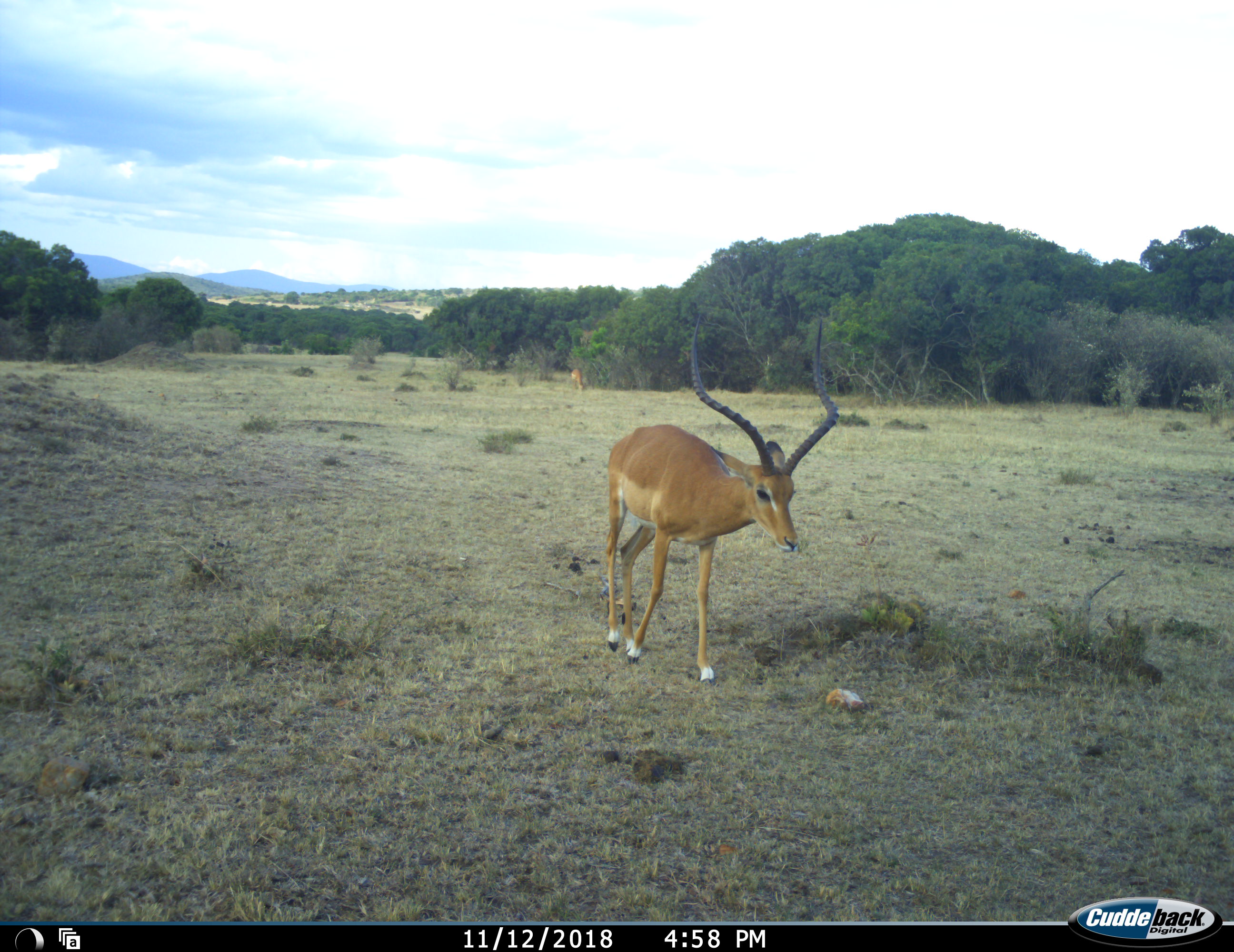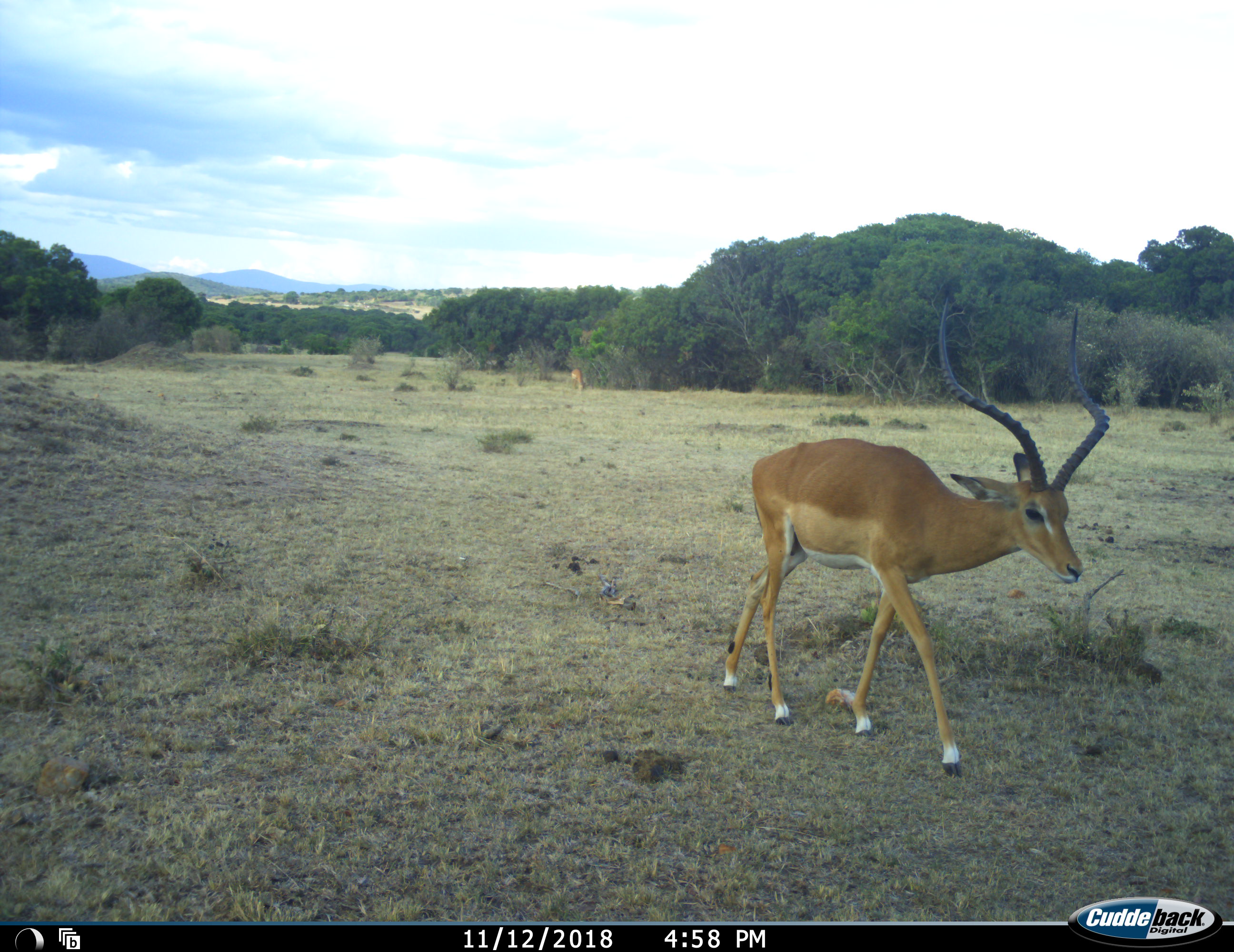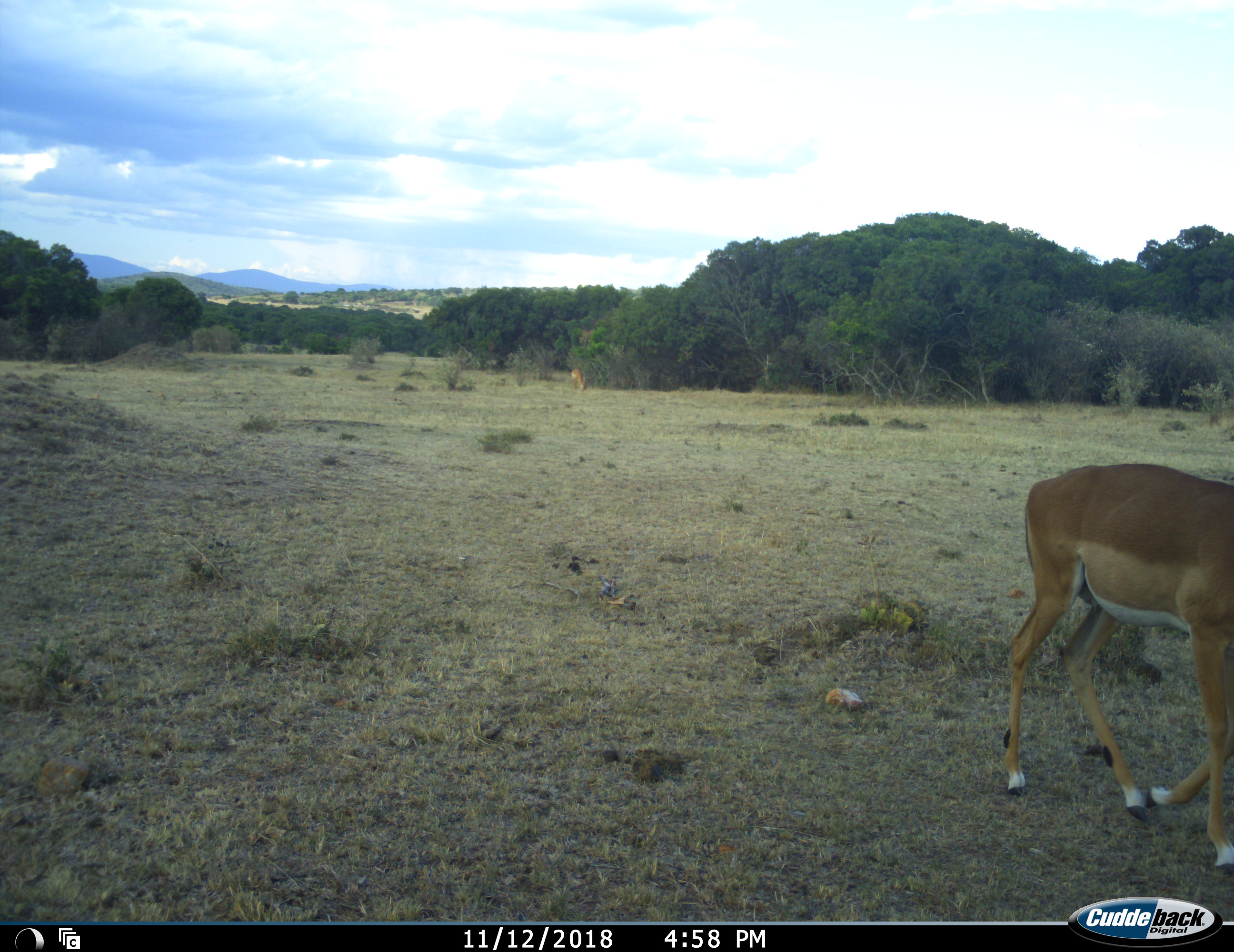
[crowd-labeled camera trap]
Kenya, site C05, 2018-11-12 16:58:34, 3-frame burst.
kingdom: Animalia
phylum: Chordata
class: Mammalia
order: Artiodactyla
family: Bovidae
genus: Aepyceros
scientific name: Aepyceros melampus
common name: impala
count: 2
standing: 11%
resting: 0%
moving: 100%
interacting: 0%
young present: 0%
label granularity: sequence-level